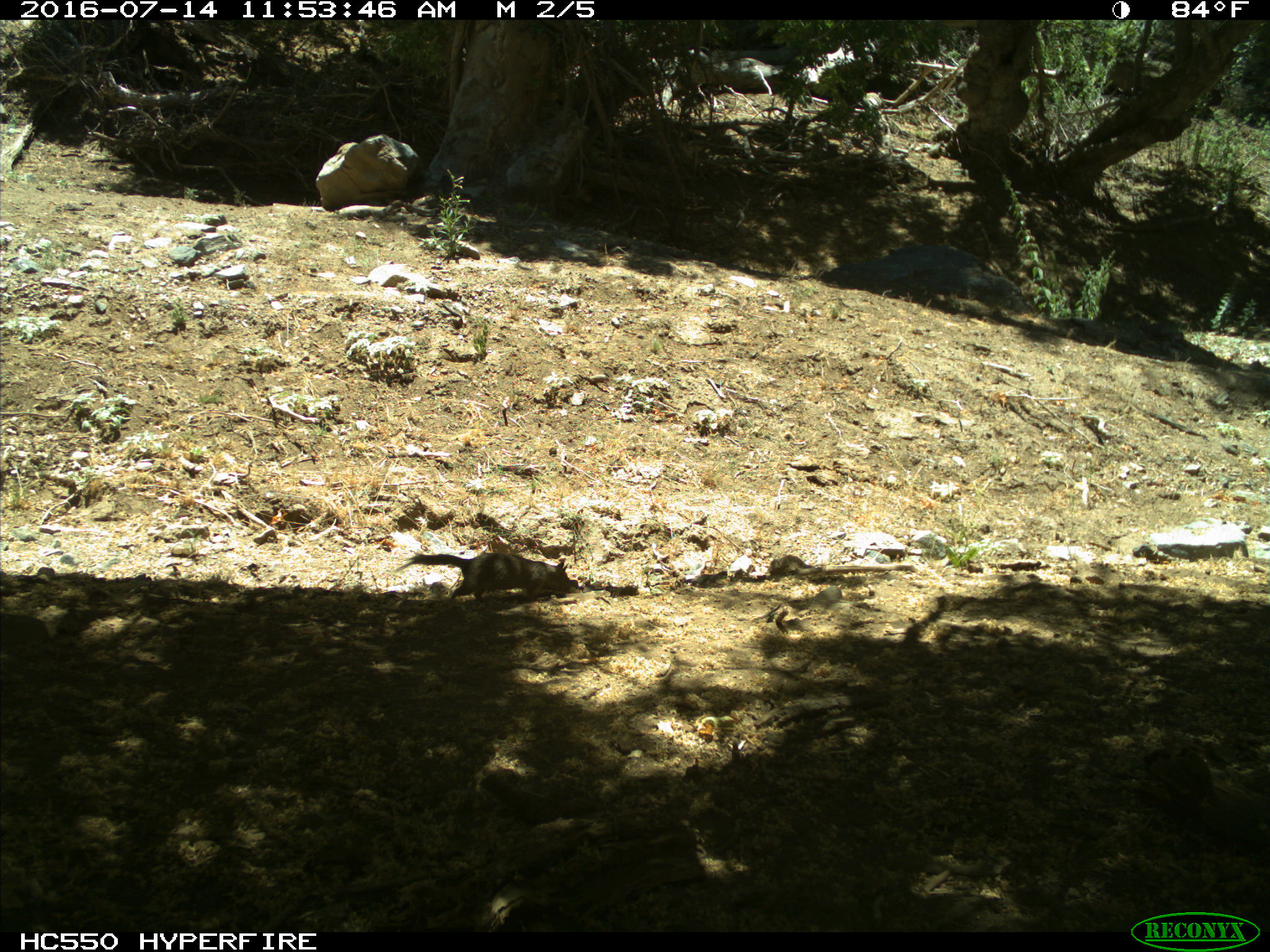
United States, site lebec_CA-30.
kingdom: Animalia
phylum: Chordata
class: Mammalia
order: Rodentia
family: Sciuridae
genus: Otospermophilus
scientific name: Otospermophilus beecheyi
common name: california ground squirrel